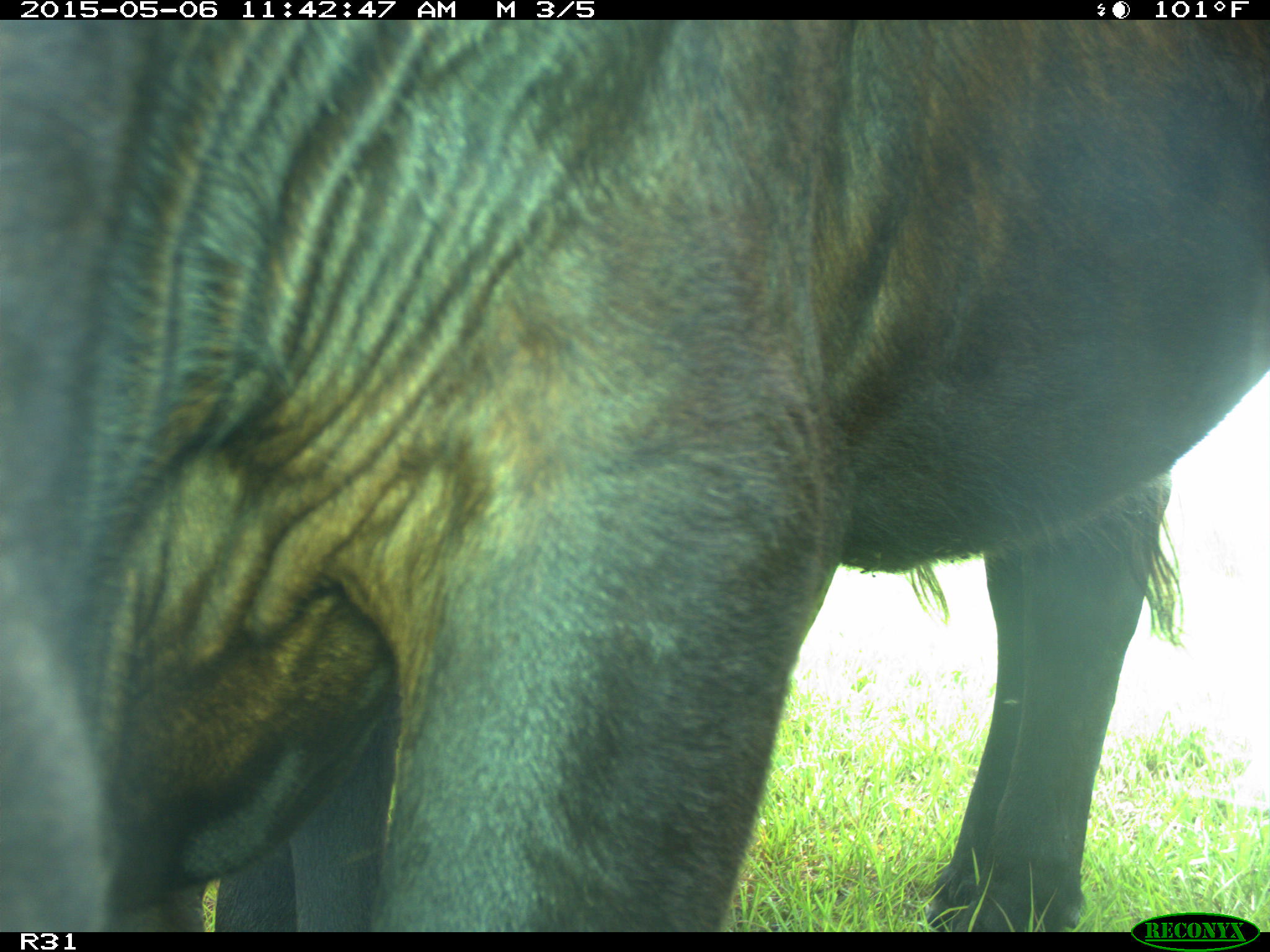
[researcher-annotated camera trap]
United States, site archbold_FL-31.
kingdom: Animalia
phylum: Chordata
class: Mammalia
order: Artiodactyla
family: Bovidae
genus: Bos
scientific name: Bos taurus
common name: domestic cow